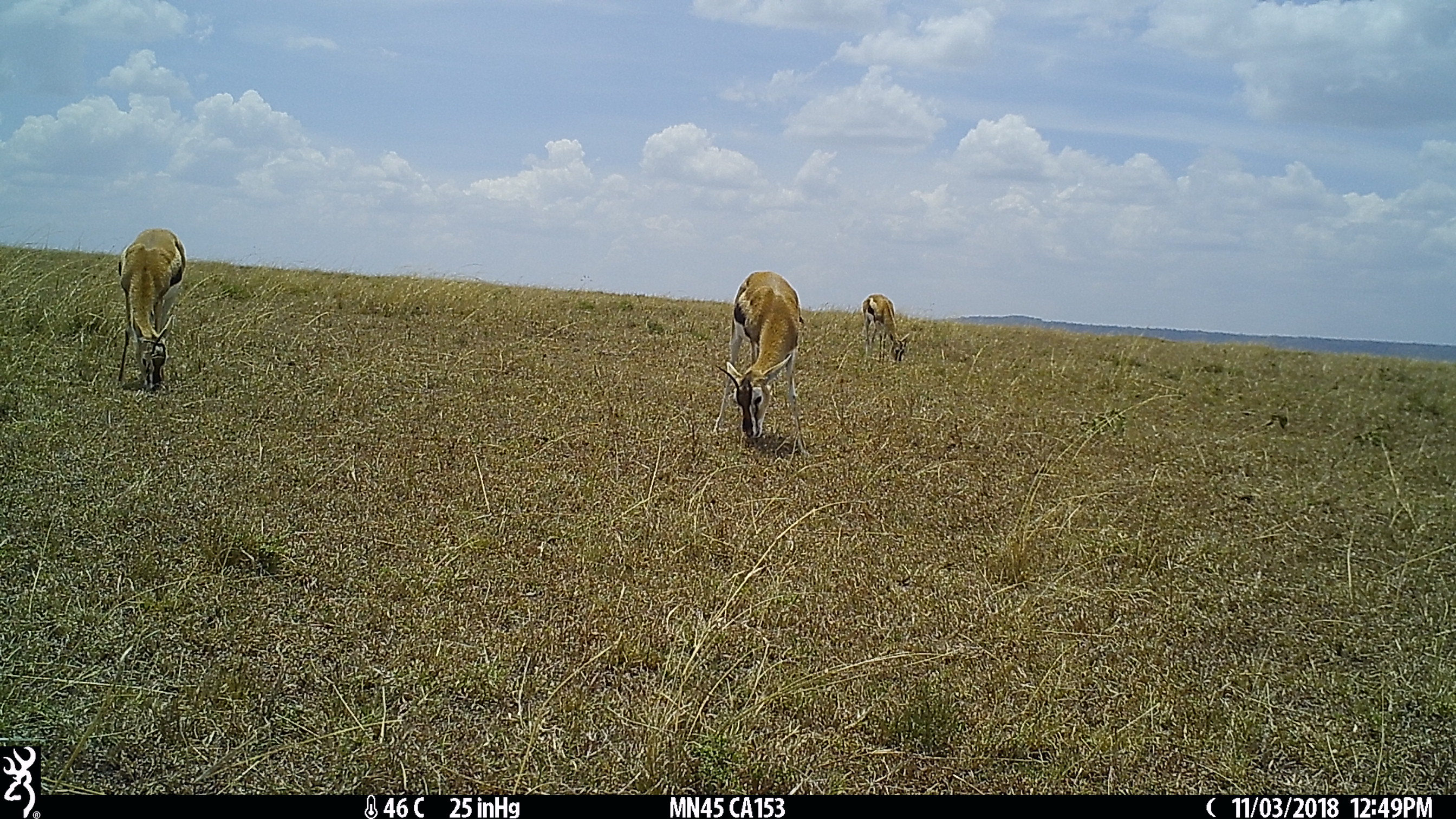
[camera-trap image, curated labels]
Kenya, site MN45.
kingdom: Animalia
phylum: Chordata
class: Mammalia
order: Artiodactyla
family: Bovidae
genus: Eudorcas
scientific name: Eudorcas thomsonii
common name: thomon's gazelle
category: gazelle thomsons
Gazelle thomsons (thomon's gazelle) (Eudorcas thomsonii).